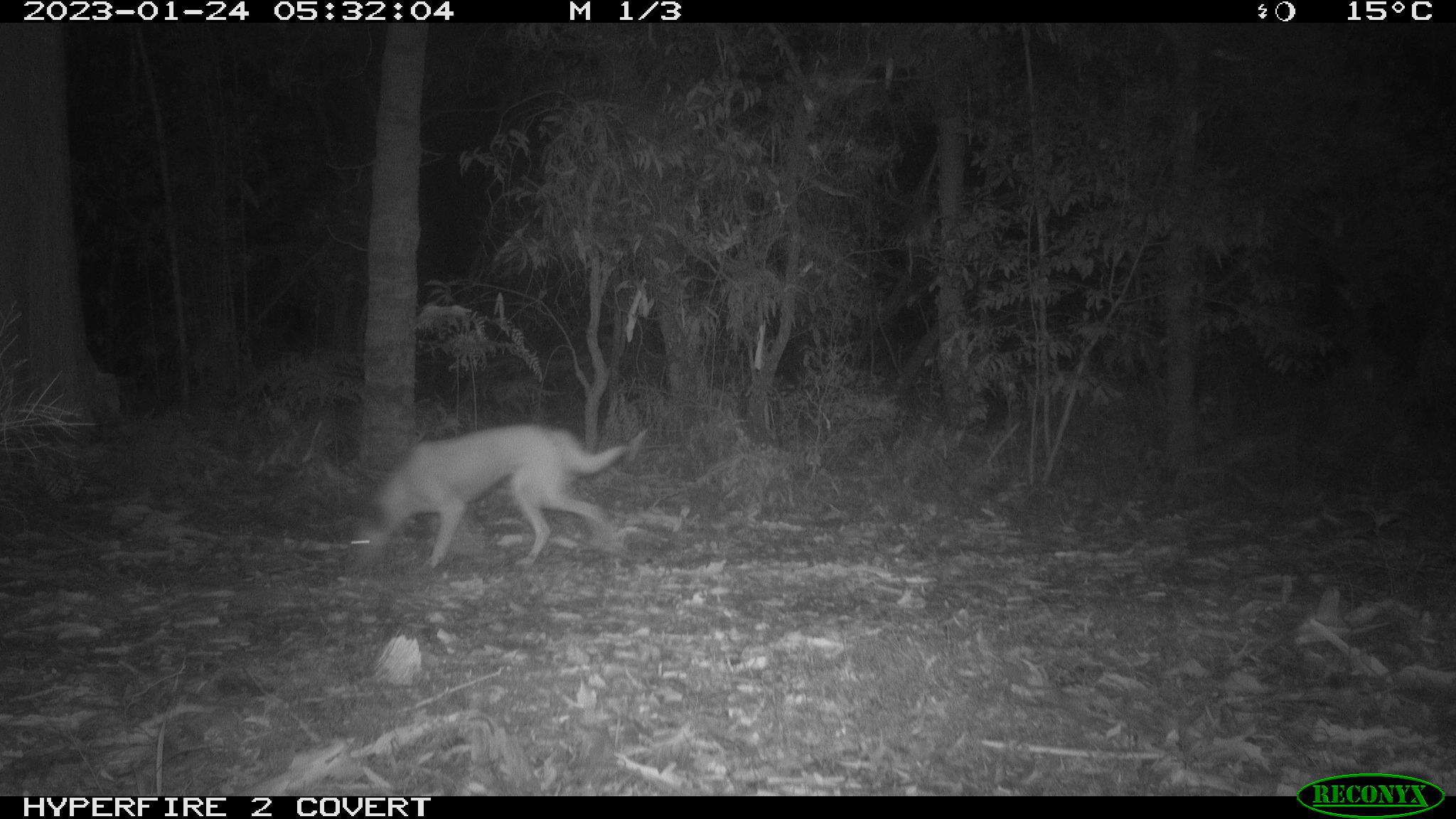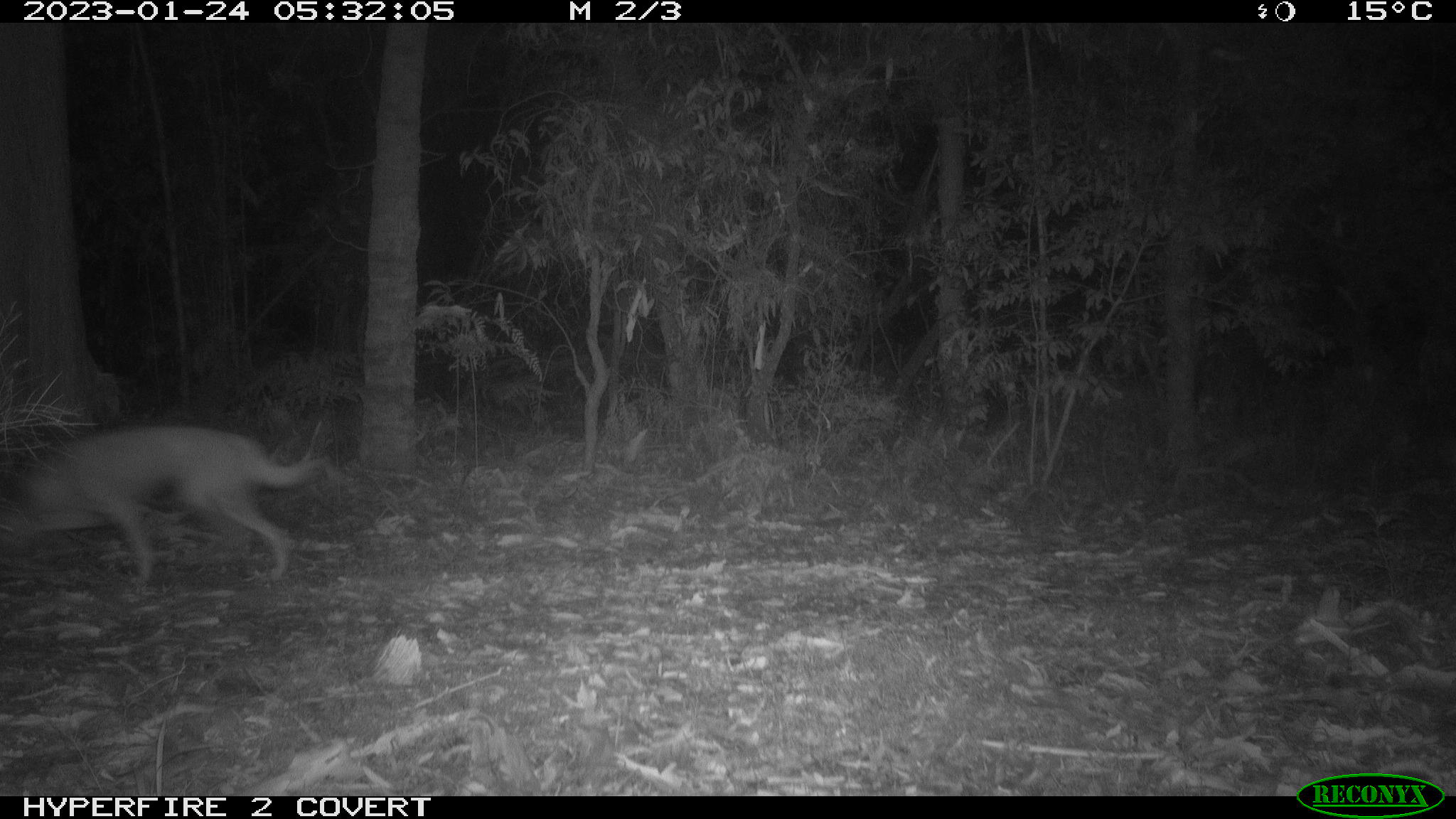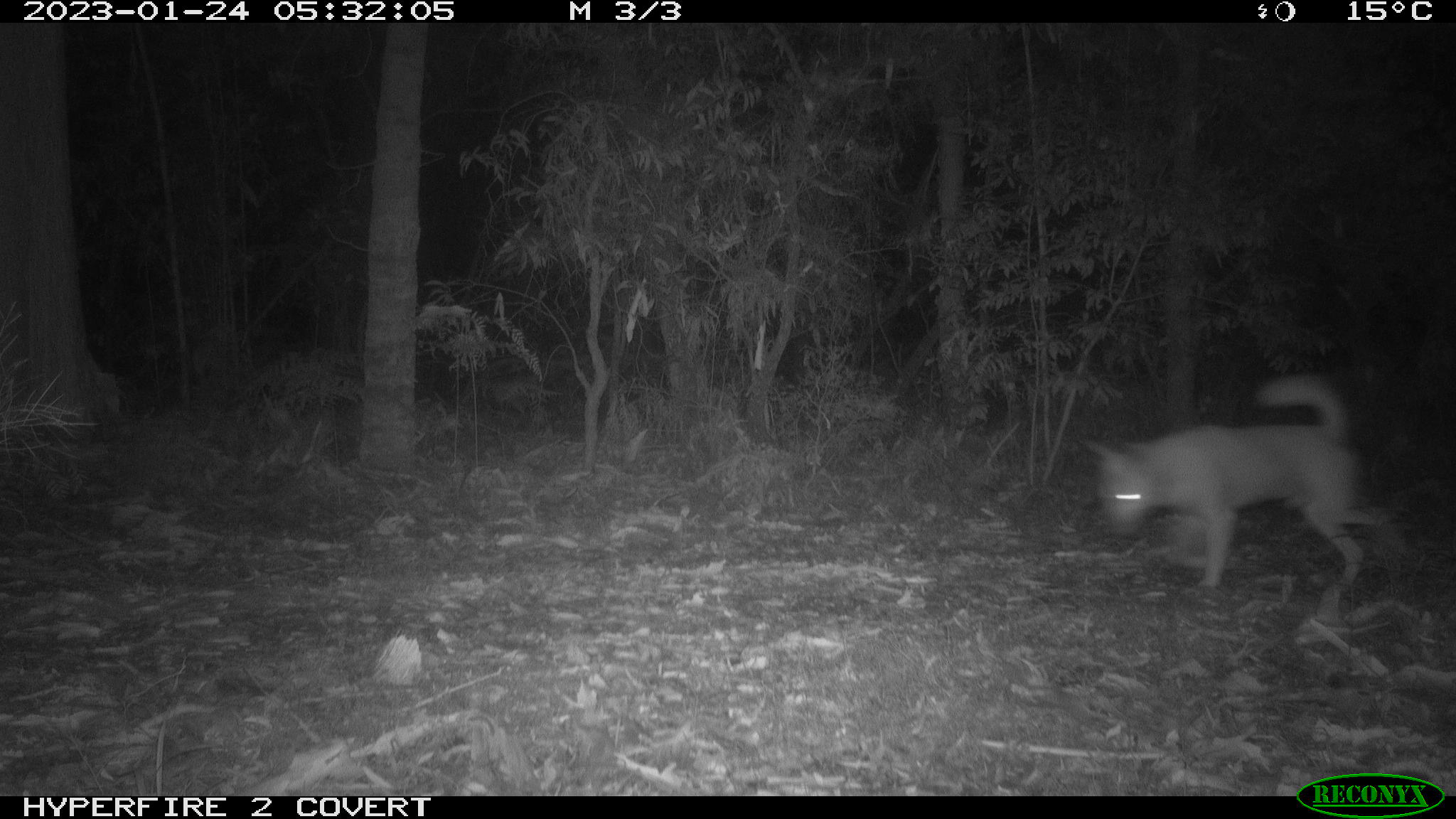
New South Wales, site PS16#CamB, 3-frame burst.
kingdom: Animalia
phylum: Chordata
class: Mammalia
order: Carnivora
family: Canidae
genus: Canis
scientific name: Canis familiaris dingo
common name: dingo